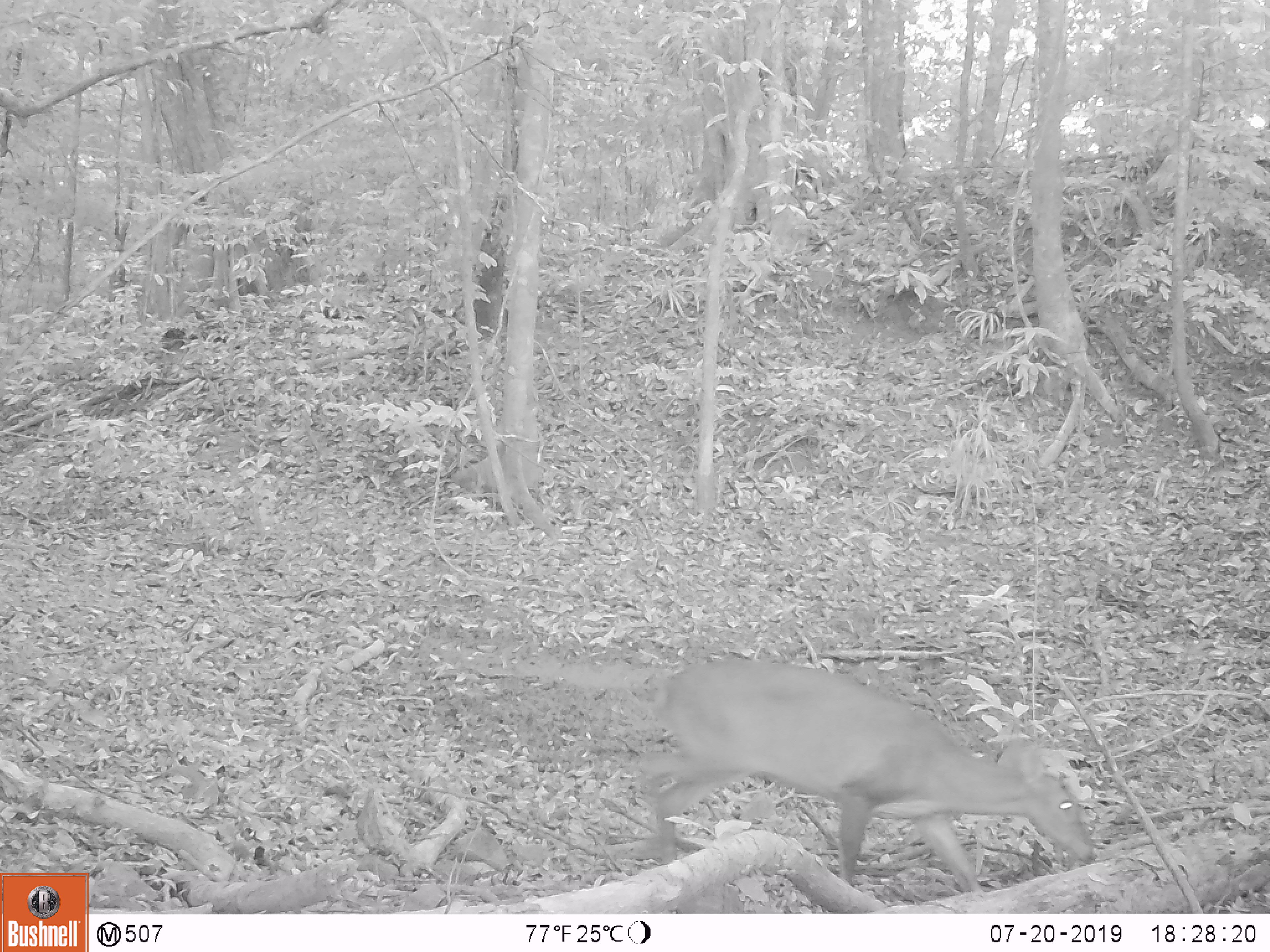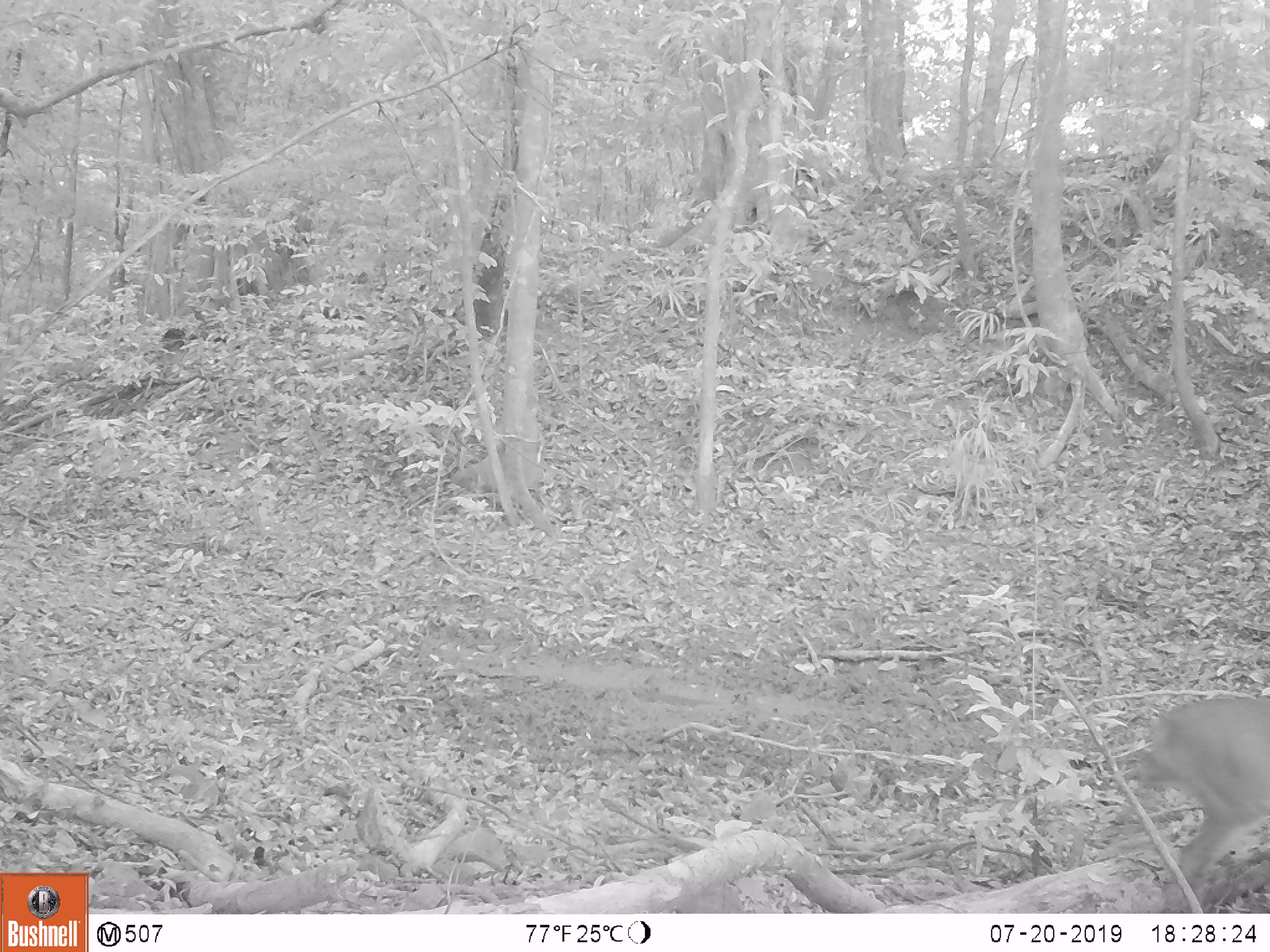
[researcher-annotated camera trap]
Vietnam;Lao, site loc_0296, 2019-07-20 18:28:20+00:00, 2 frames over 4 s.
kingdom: Animalia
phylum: Chordata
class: Mammalia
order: Artiodactyla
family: Cervidae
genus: Muntiacus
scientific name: Muntiacus vuquangensis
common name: large-antlered muntjac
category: large antlered muntjac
Large antlered muntjac (large-antlered muntjac) (Muntiacus vuquangensis). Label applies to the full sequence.